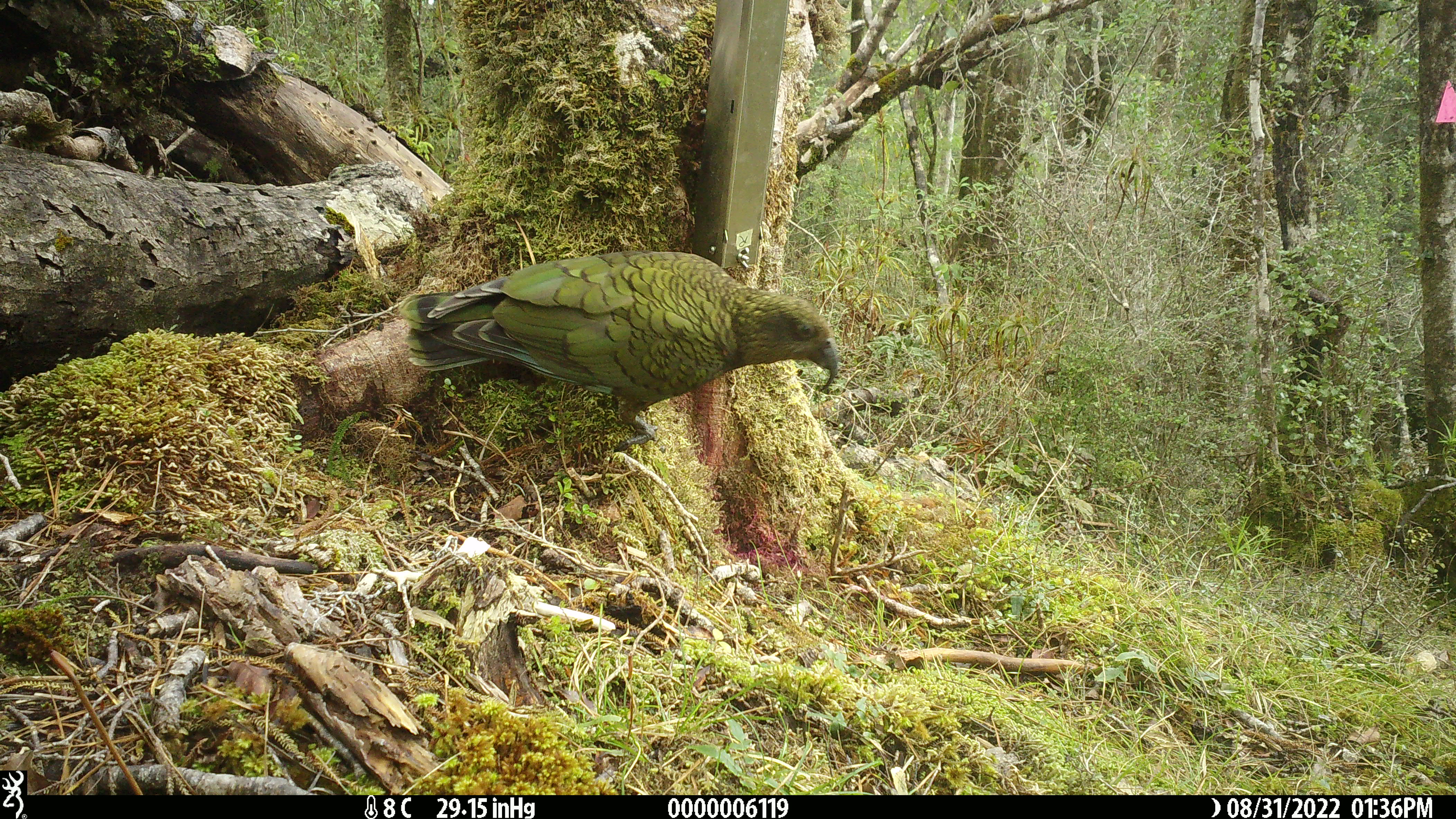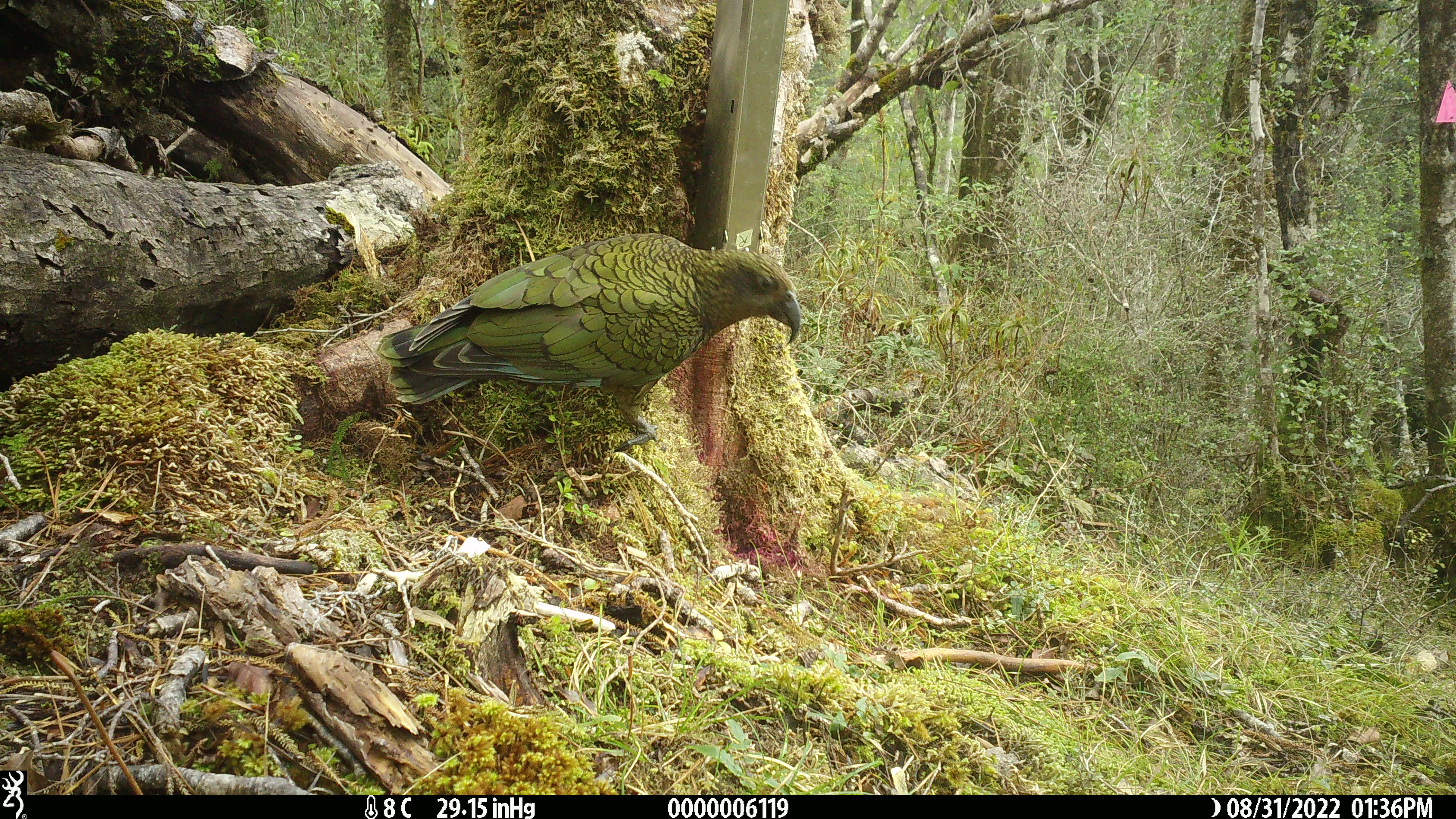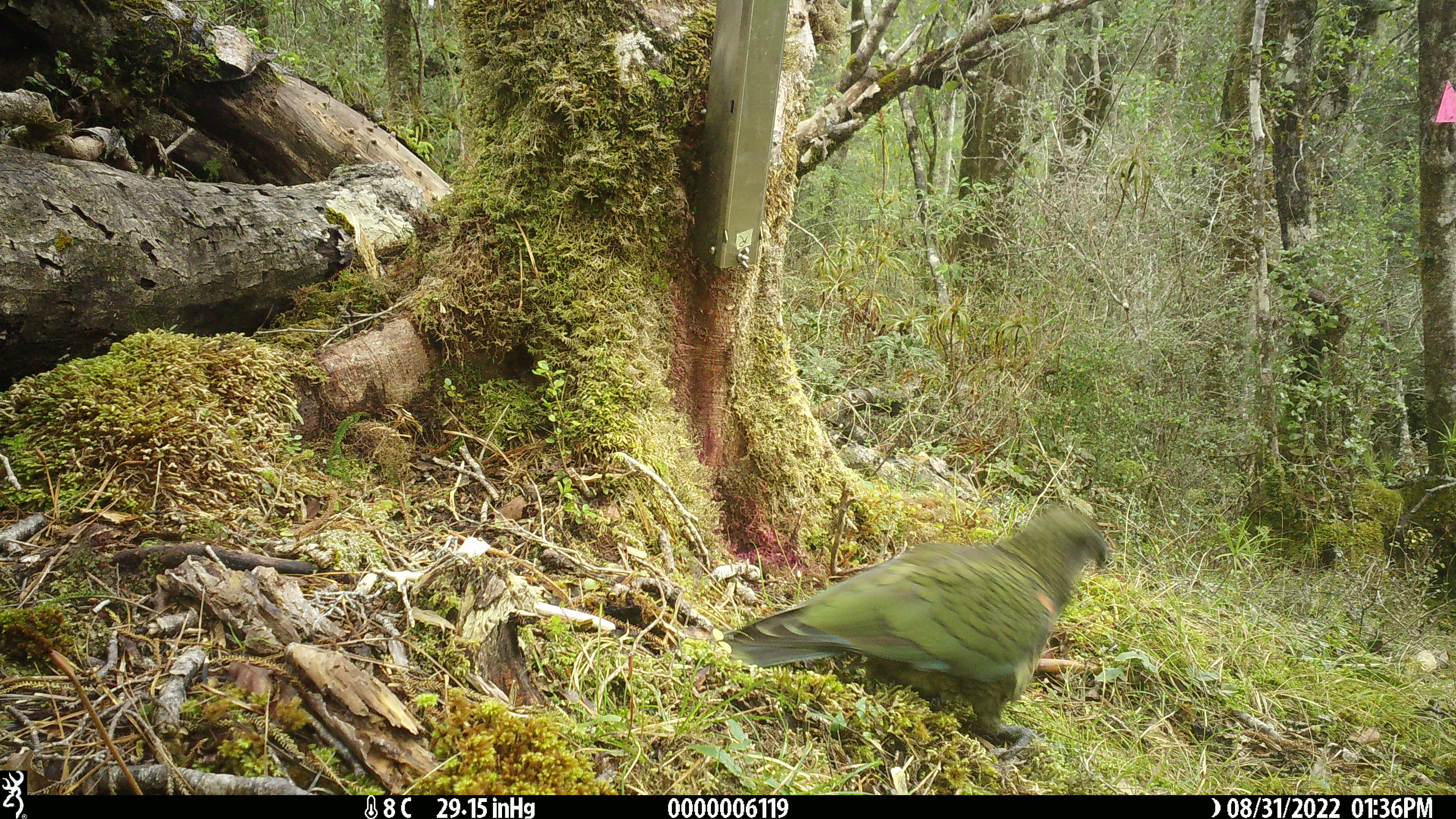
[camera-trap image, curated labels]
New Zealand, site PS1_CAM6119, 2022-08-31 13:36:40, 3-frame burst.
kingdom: Animalia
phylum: Chordata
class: Aves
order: Psittaciformes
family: Strigopidae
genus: Nestor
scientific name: Nestor notabilis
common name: kea